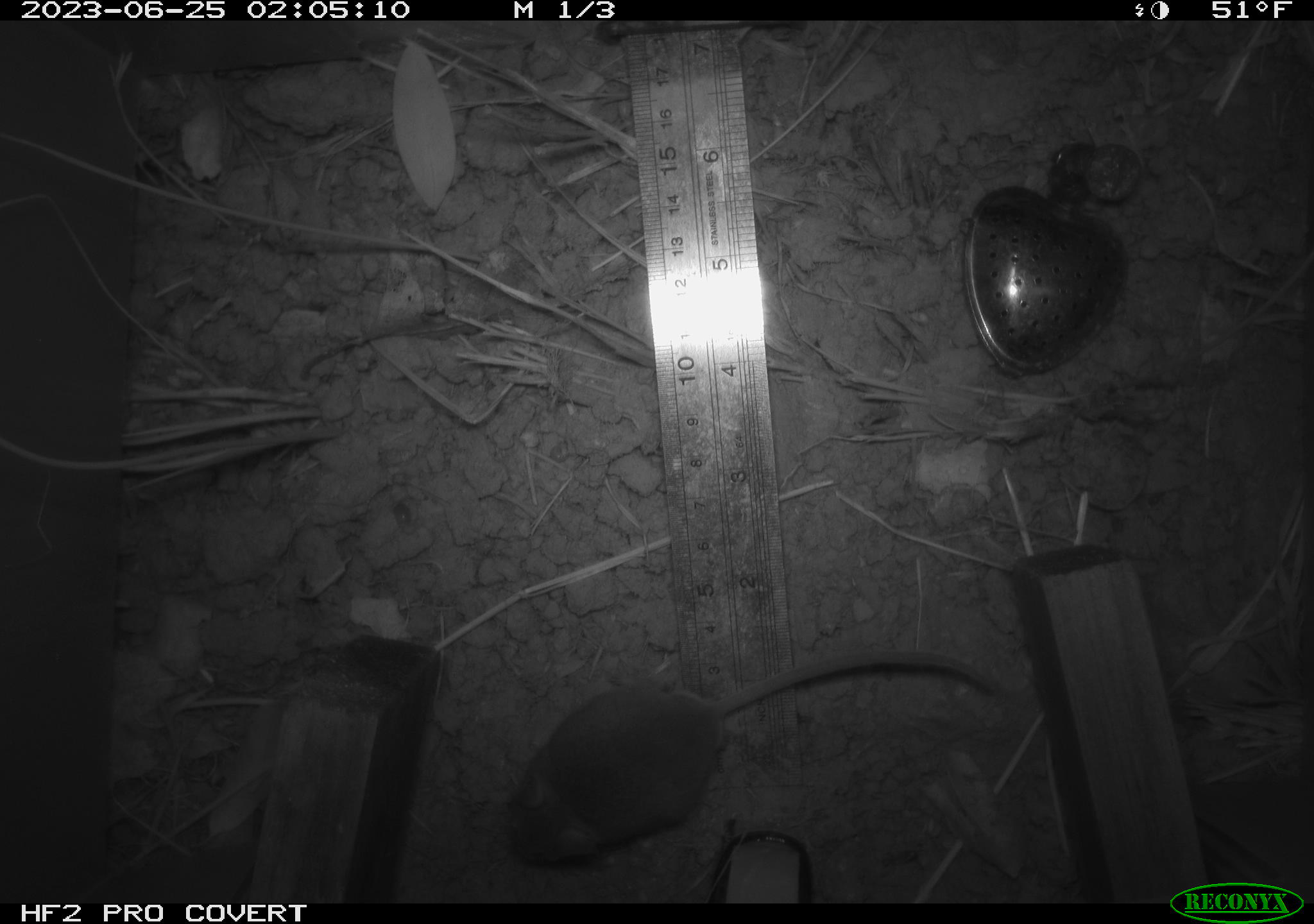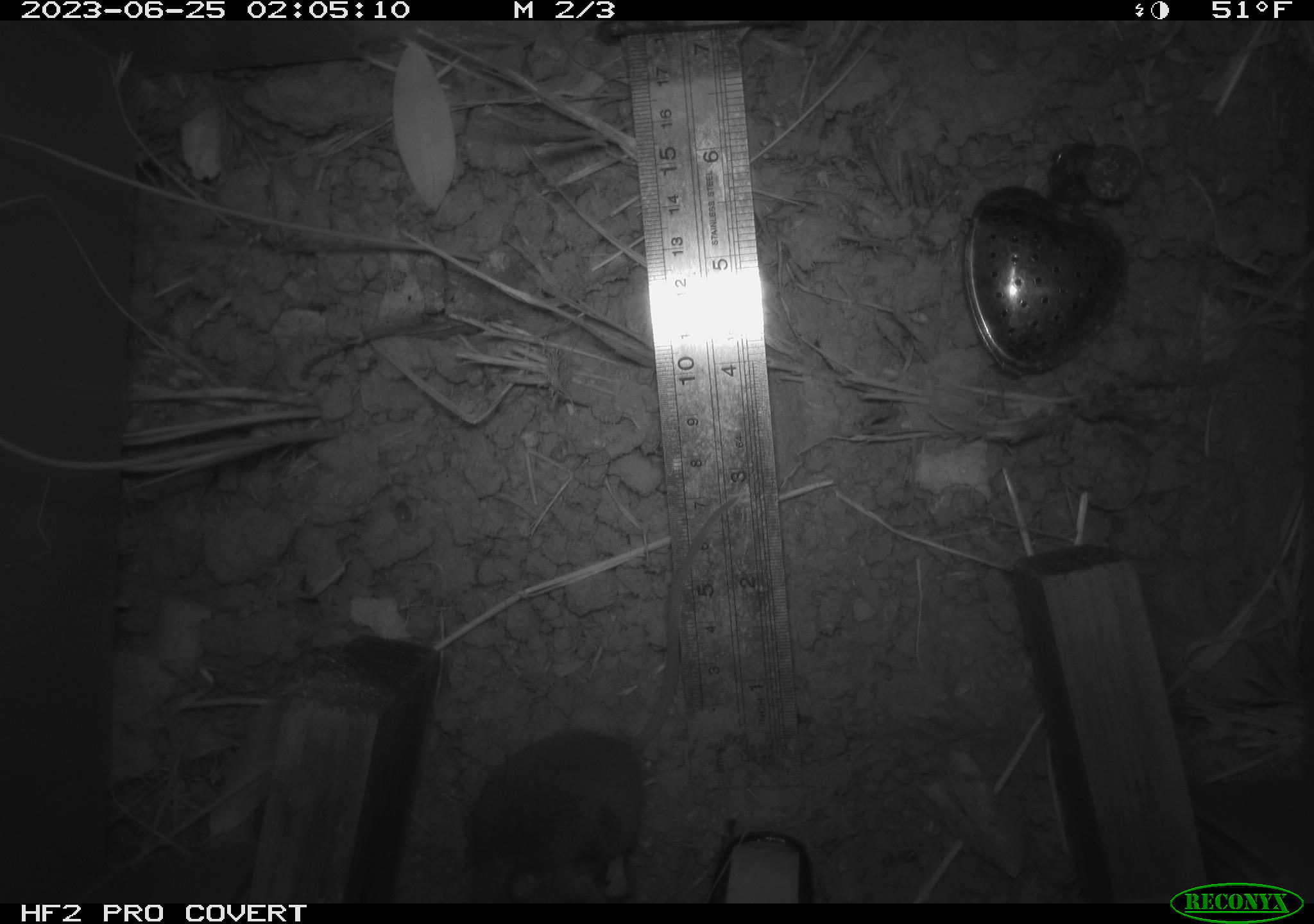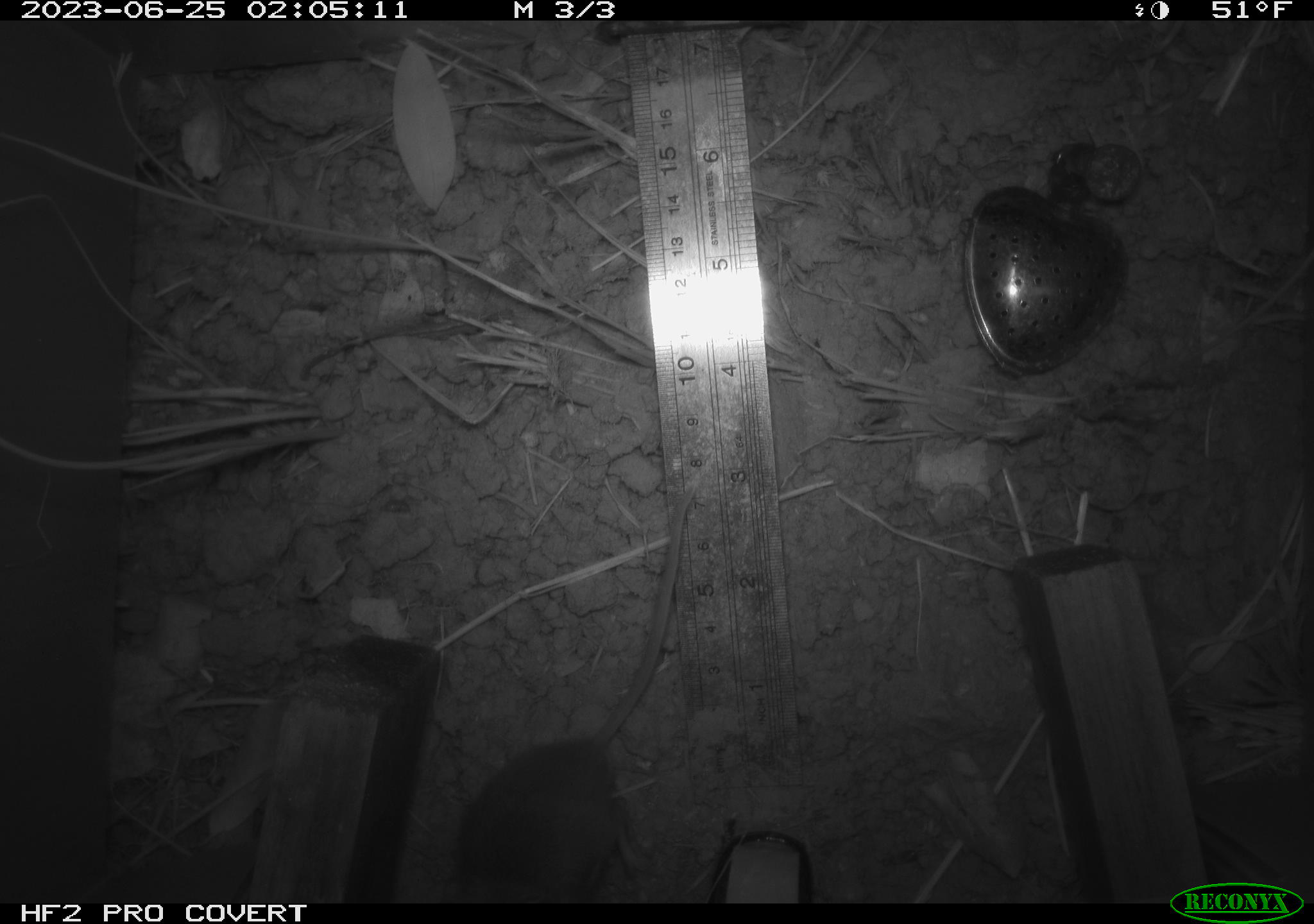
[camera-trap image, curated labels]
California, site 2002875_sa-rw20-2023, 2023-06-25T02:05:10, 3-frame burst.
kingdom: Animalia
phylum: Chordata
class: Mammalia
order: Rodentia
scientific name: Rodentia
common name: mouse species